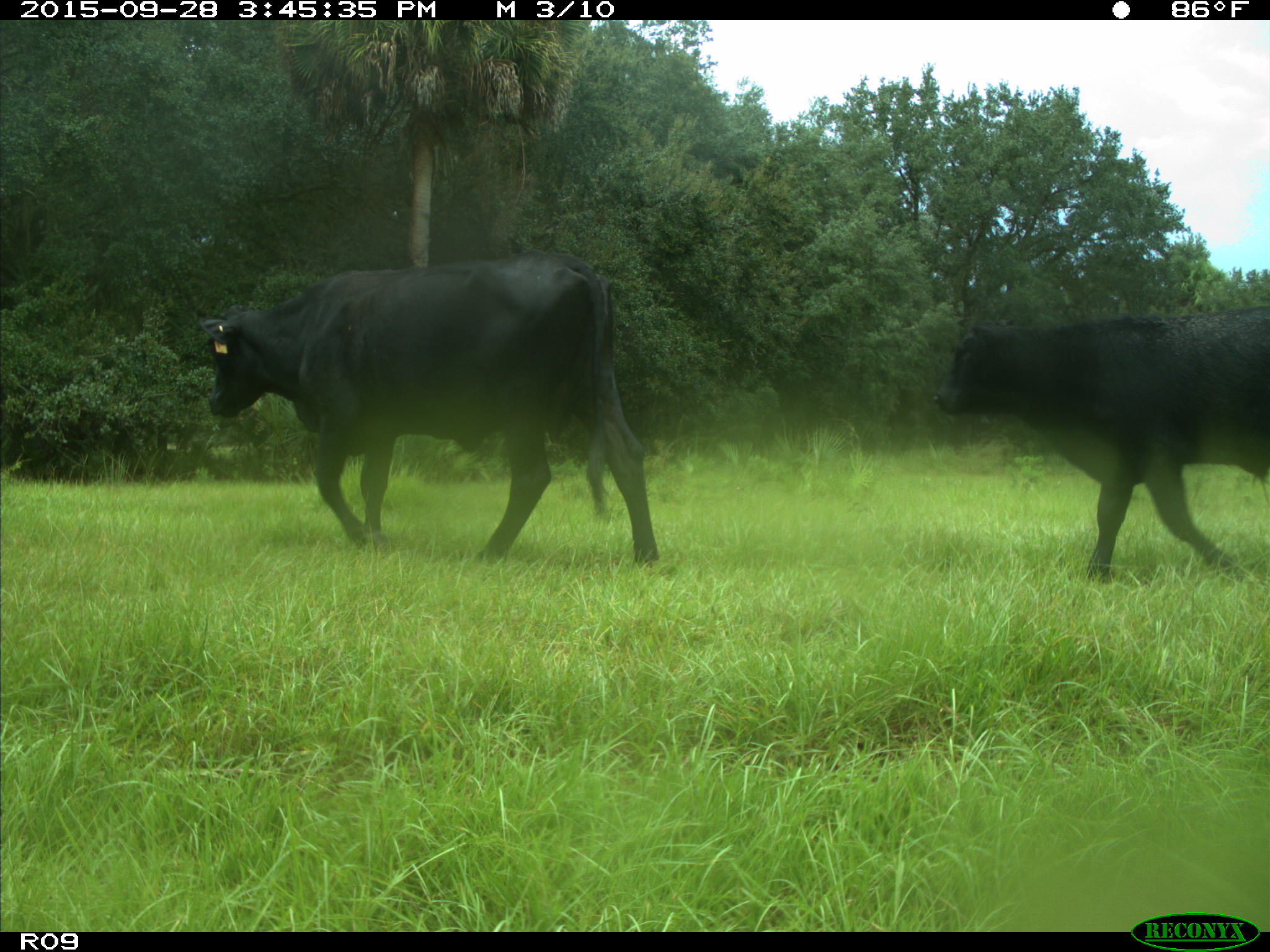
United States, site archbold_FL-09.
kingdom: Animalia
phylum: Chordata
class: Mammalia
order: Artiodactyla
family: Bovidae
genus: Bos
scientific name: Bos taurus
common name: domestic cow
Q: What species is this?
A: Bos taurus (domestic cow).